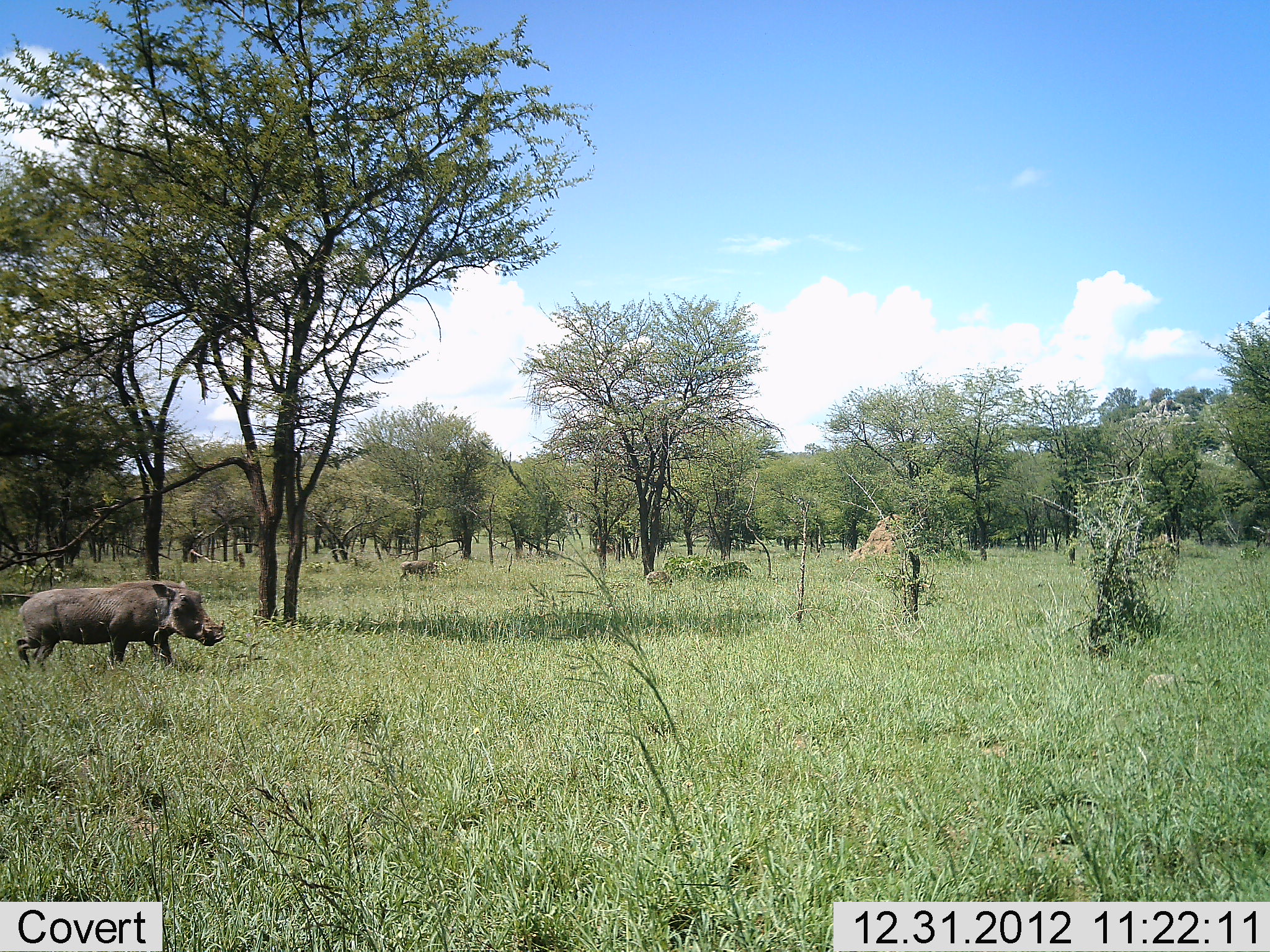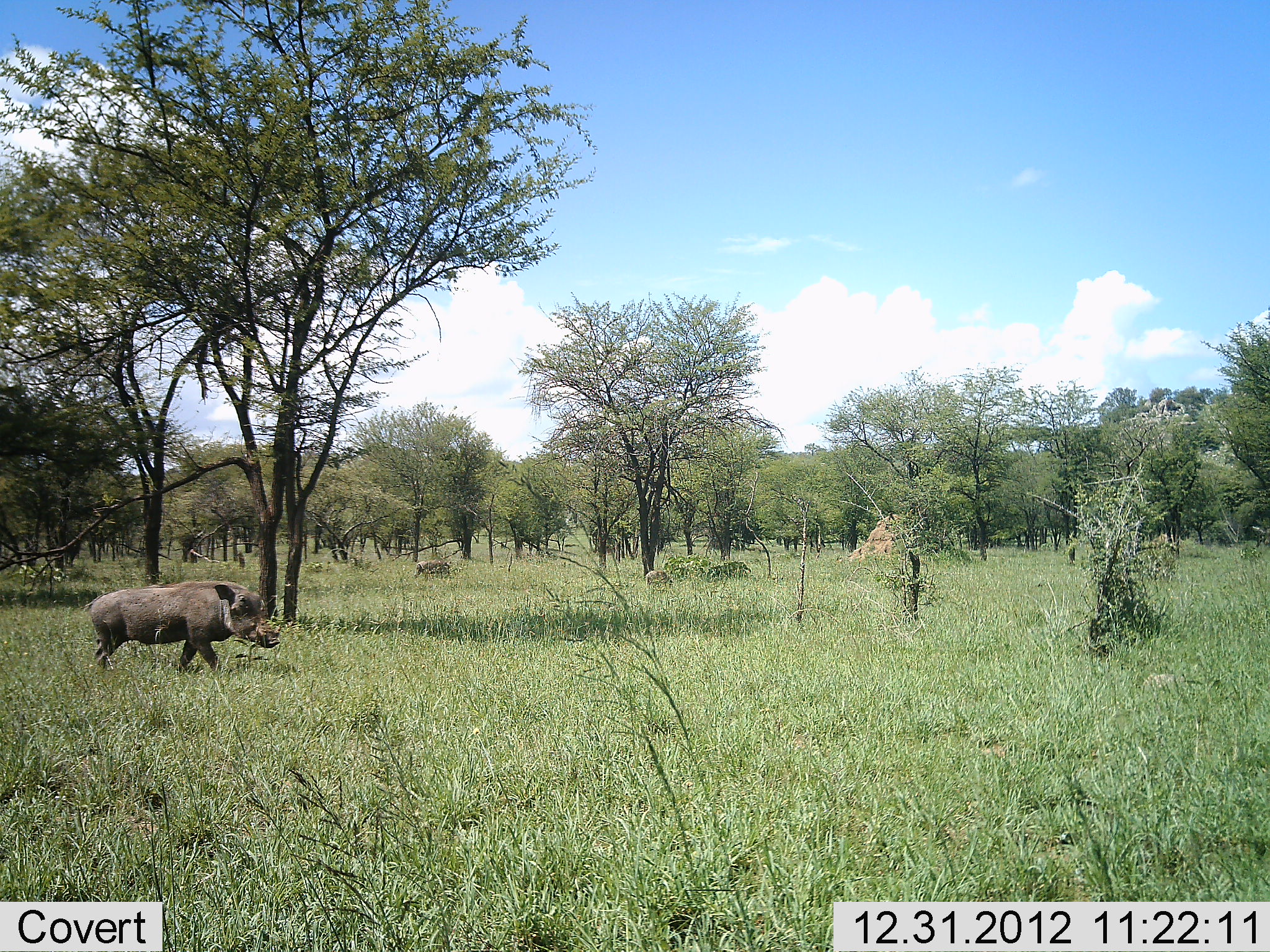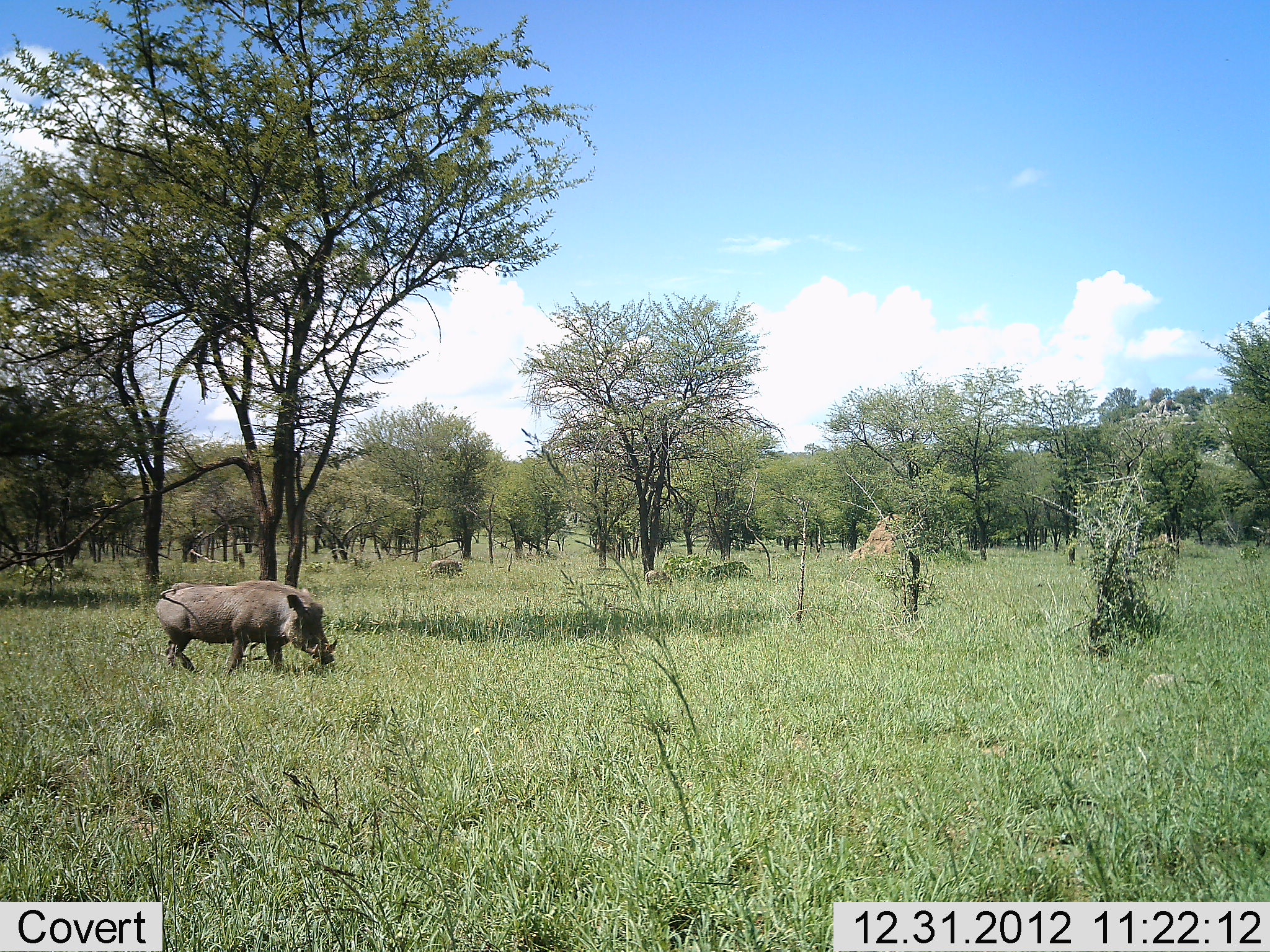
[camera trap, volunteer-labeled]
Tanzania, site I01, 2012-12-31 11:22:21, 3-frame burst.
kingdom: Animalia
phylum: Chordata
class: Mammalia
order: Artiodactyla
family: Suidae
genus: Phacochoerus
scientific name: Phacochoerus africanus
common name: warthog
Warthog (Phacochoerus africanus), count 2. Behavior (volunteer vote fractions): standing 8%, resting 0%, moving 100%, interacting 0%. Young present (vote fraction): 0%. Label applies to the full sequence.